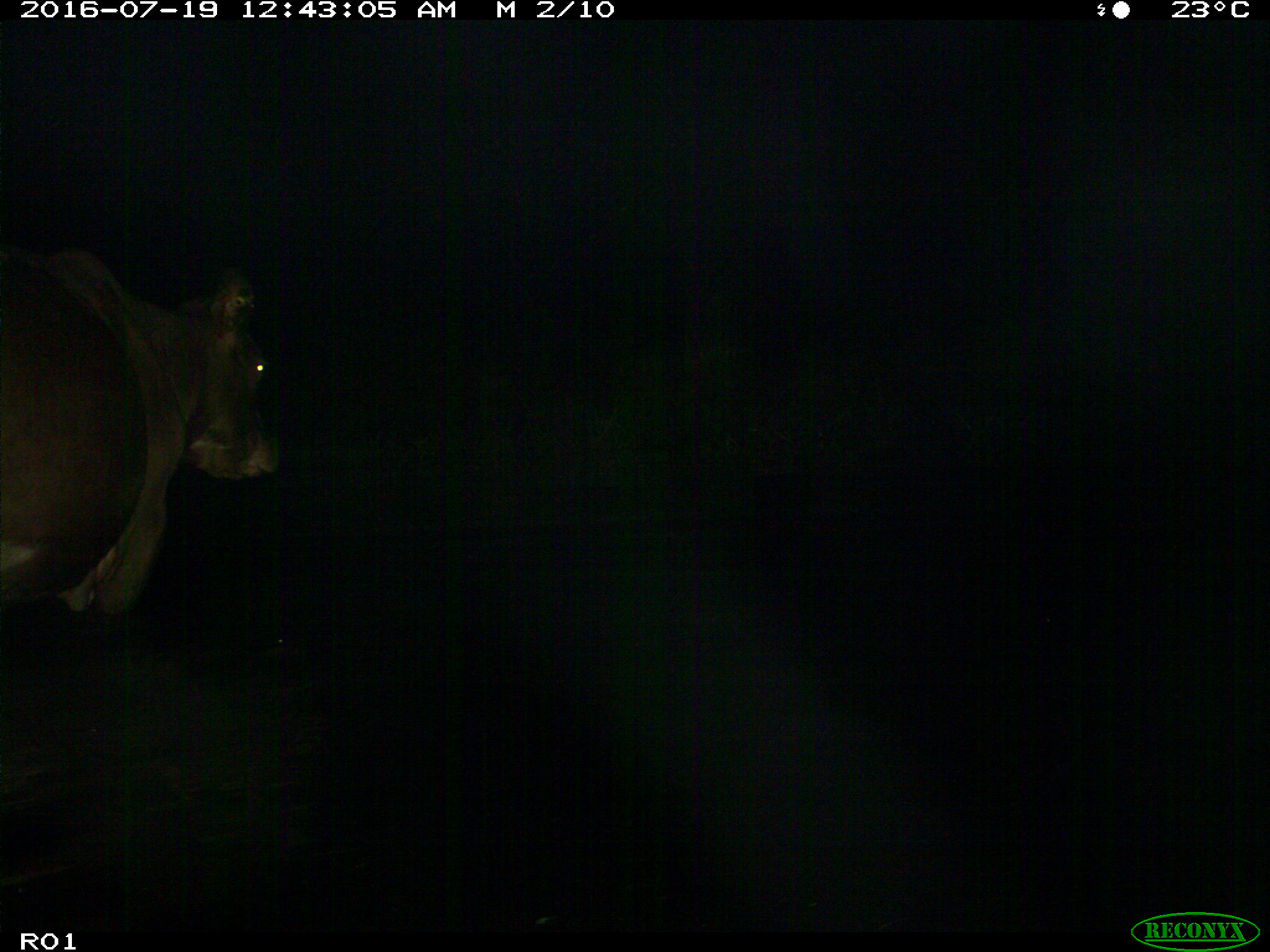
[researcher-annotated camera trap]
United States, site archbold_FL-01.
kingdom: Animalia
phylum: Chordata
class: Mammalia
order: Artiodactyla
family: Bovidae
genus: Bos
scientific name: Bos taurus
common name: domestic cow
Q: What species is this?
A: Bos taurus (domestic cow).